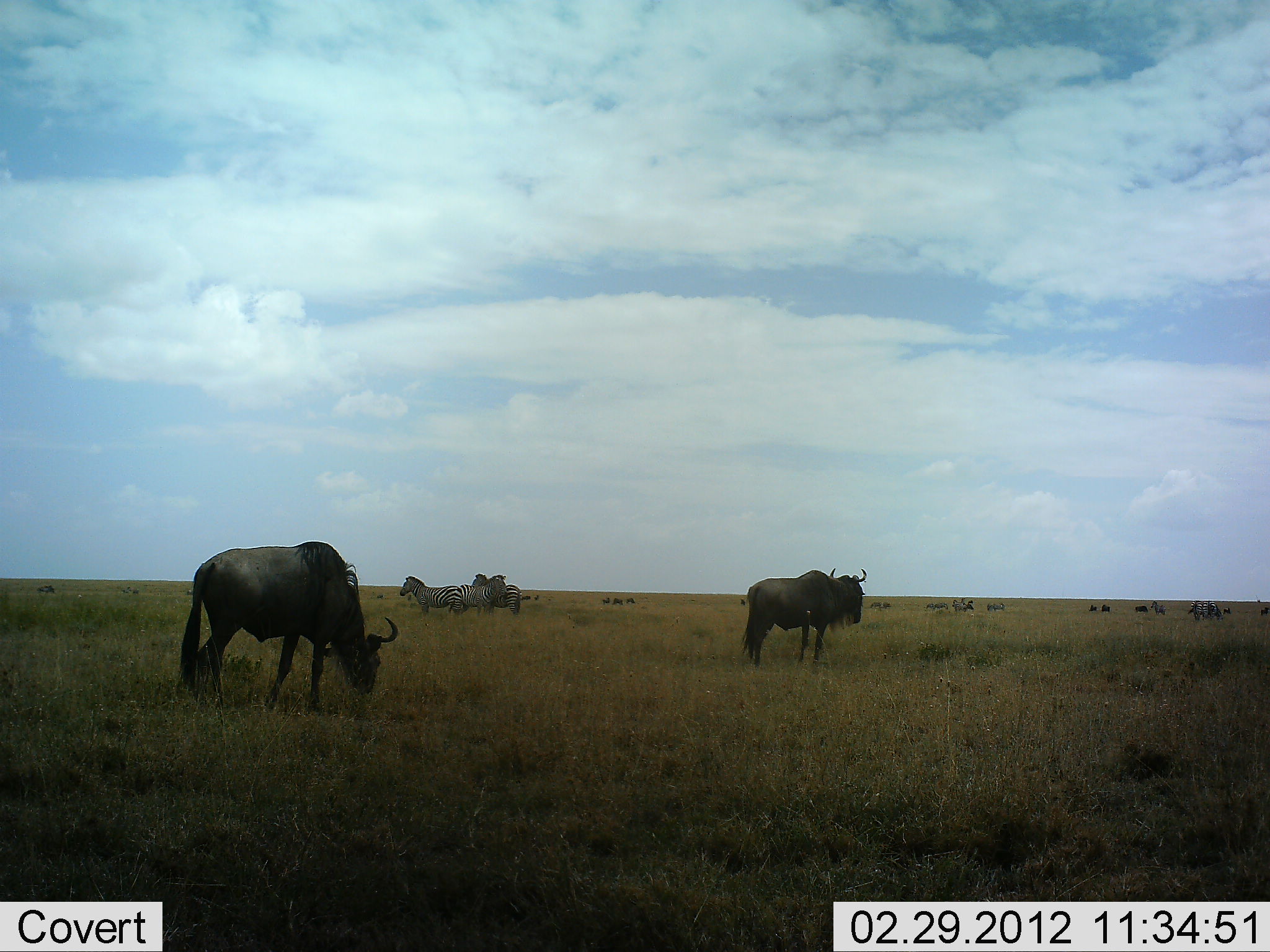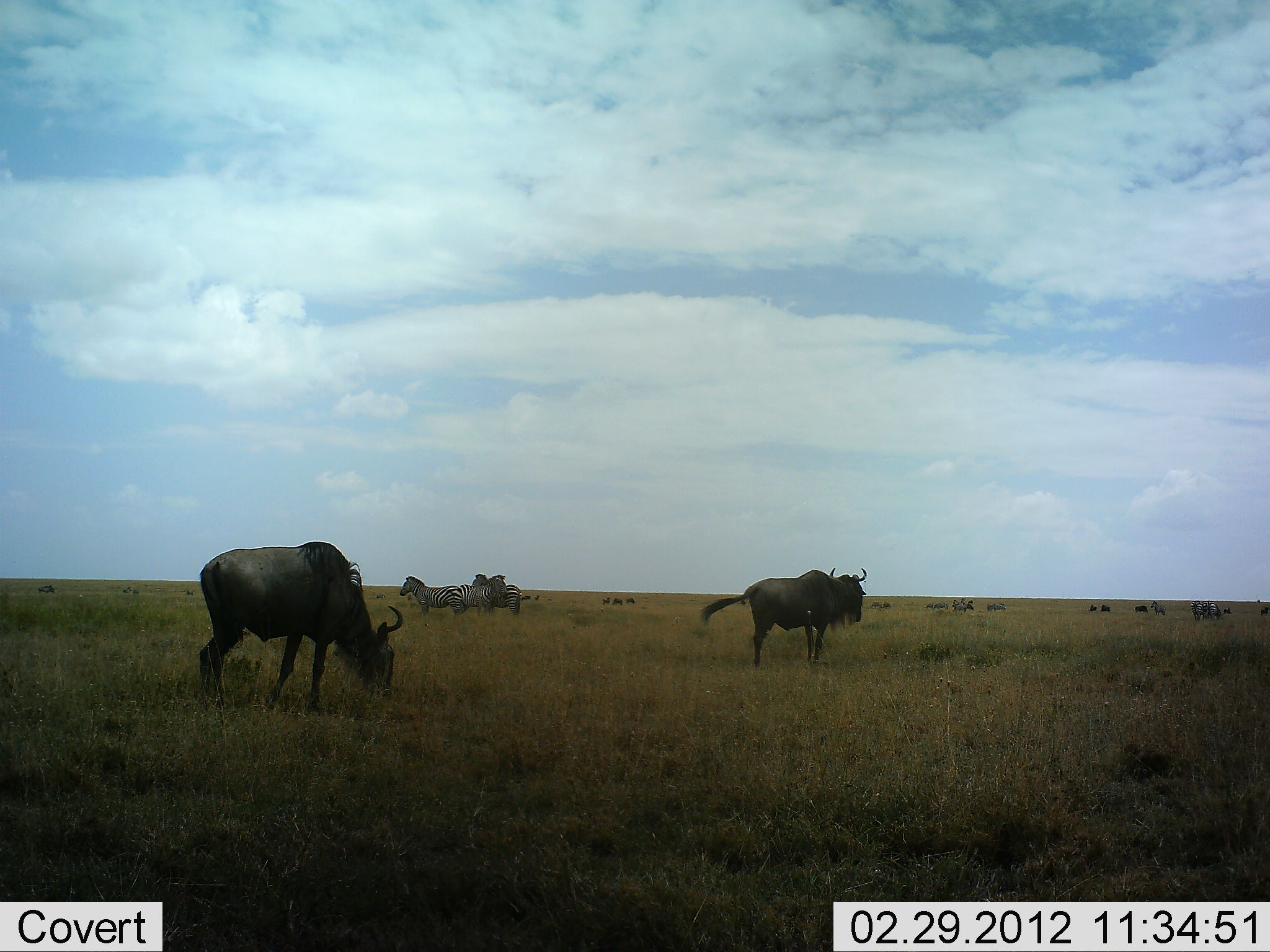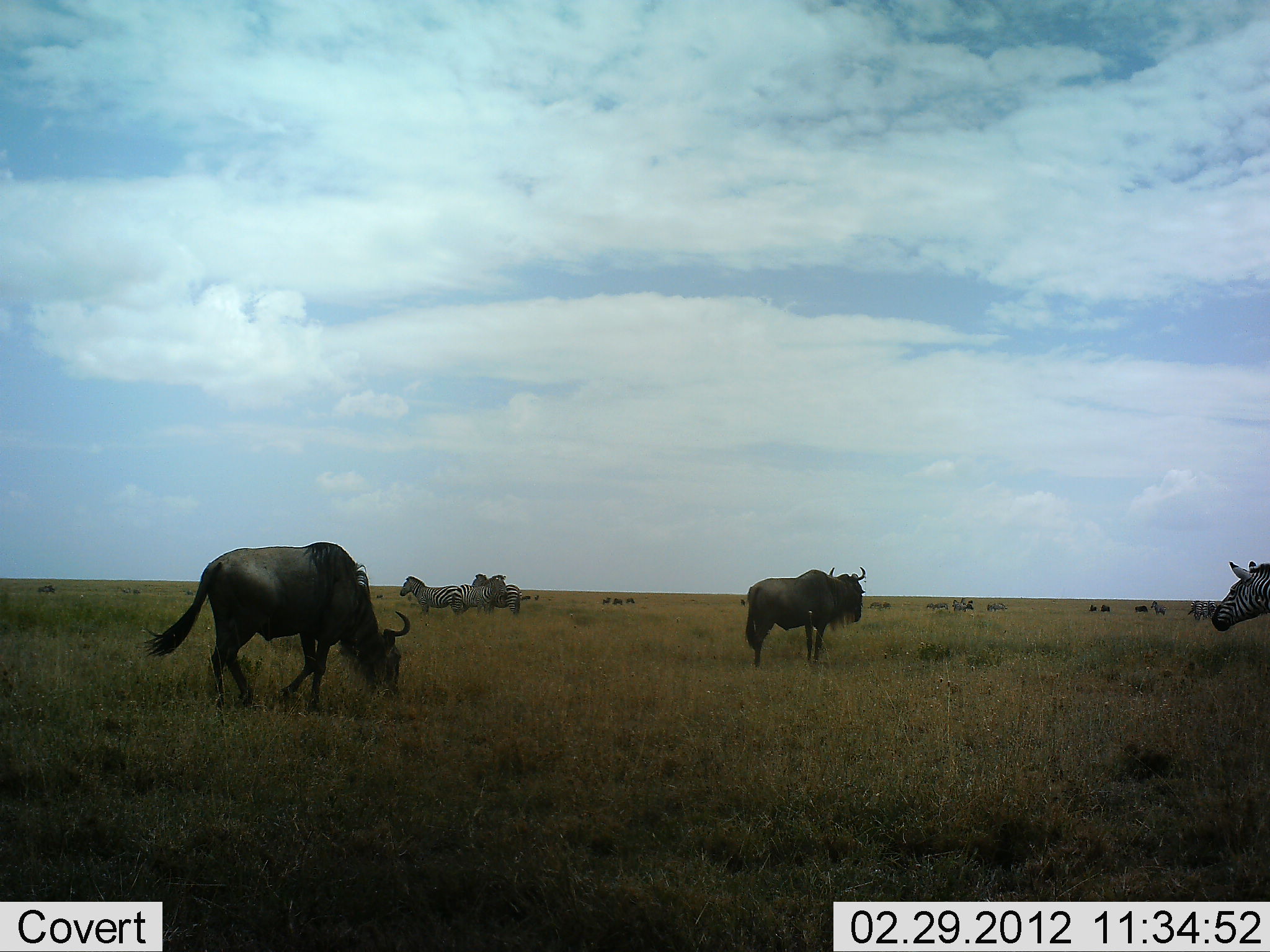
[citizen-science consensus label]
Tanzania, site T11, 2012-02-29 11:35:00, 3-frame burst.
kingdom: Animalia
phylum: Chordata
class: Mammalia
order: Artiodactyla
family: Bovidae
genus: Connochaetes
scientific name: Connochaetes taurinus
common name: blue wildebeest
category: wildebeest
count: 2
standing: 67%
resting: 0%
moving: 40%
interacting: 0%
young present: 0%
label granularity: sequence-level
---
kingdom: Animalia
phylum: Chordata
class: Mammalia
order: Perissodactyla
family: Equidae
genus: Equus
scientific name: Equus quagga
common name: plains zebra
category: zebra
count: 4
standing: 83%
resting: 0%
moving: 58%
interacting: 17%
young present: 0%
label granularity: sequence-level